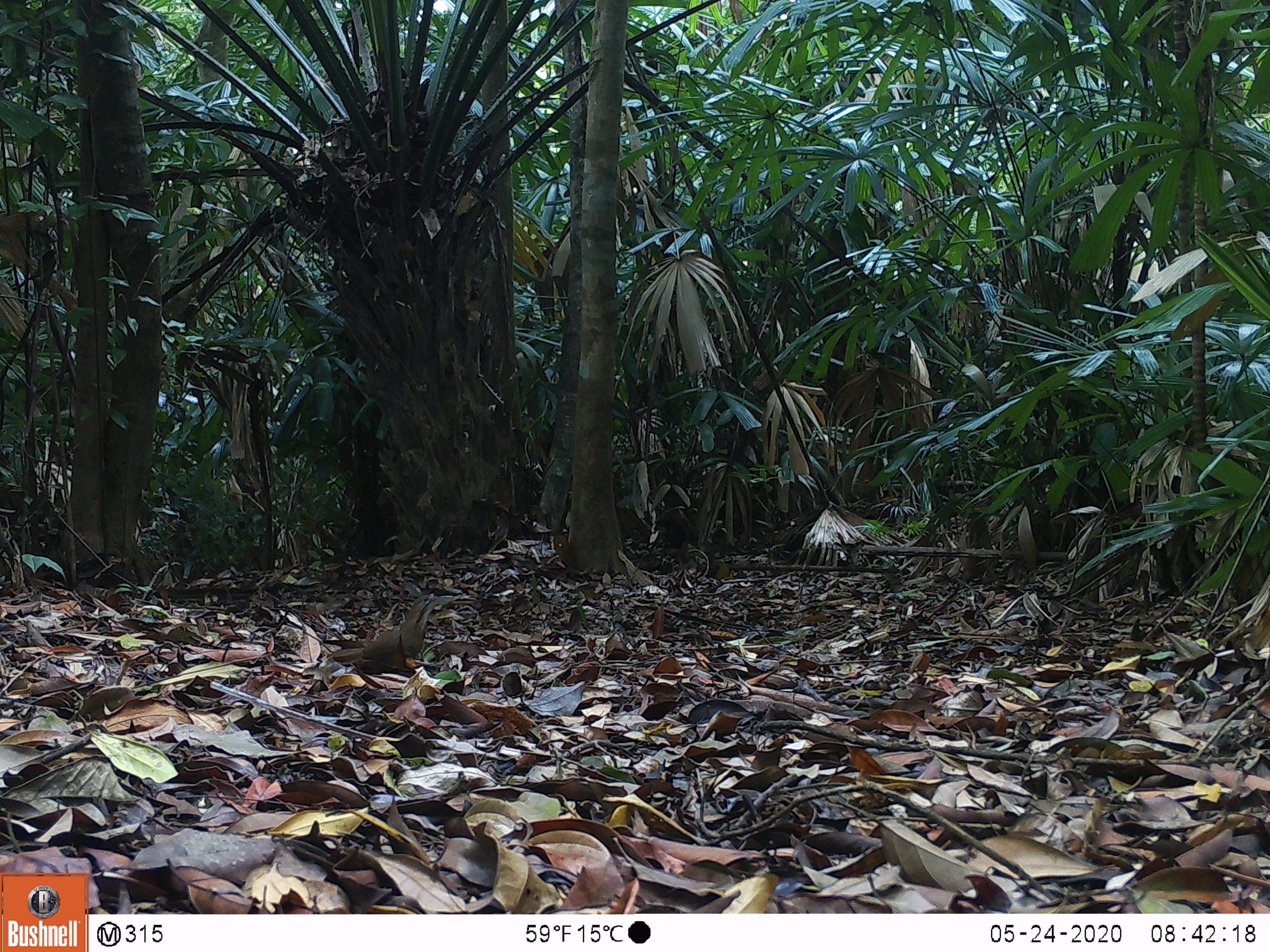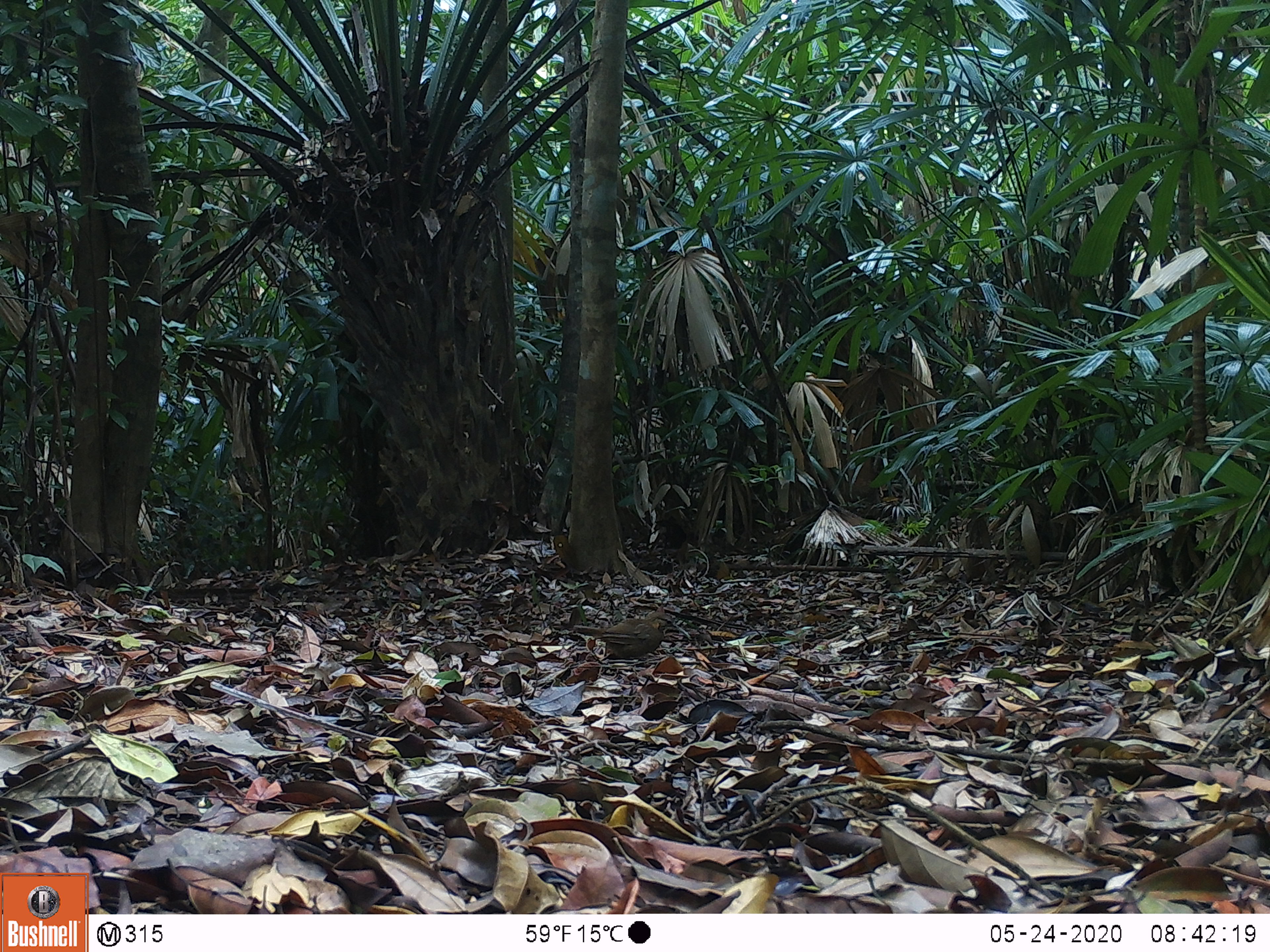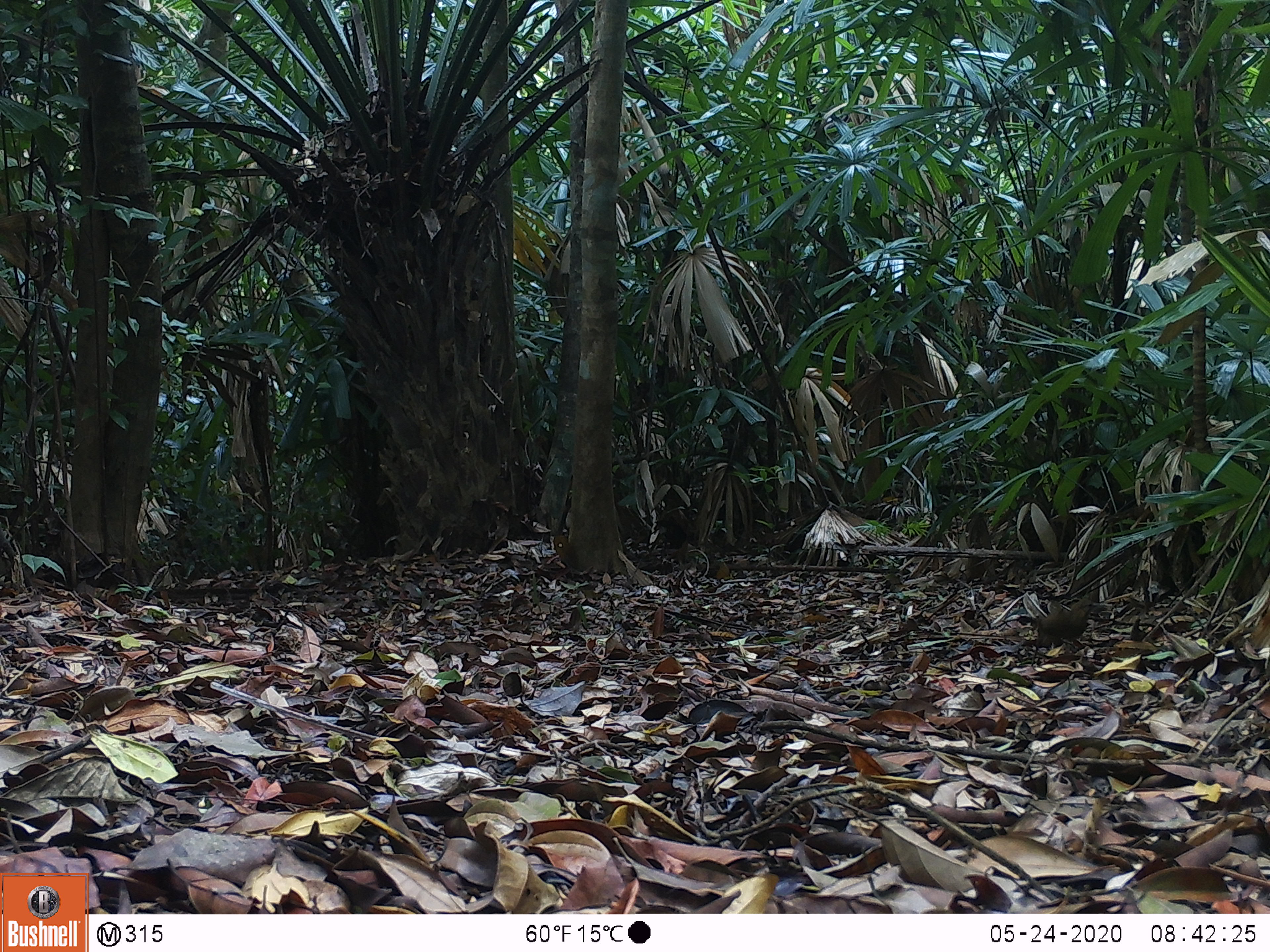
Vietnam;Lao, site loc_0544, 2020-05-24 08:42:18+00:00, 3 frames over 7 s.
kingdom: Animalia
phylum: Chordata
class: Aves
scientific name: Aves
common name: bird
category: unidentified bird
Unidentified bird (bird) (Aves). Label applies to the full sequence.